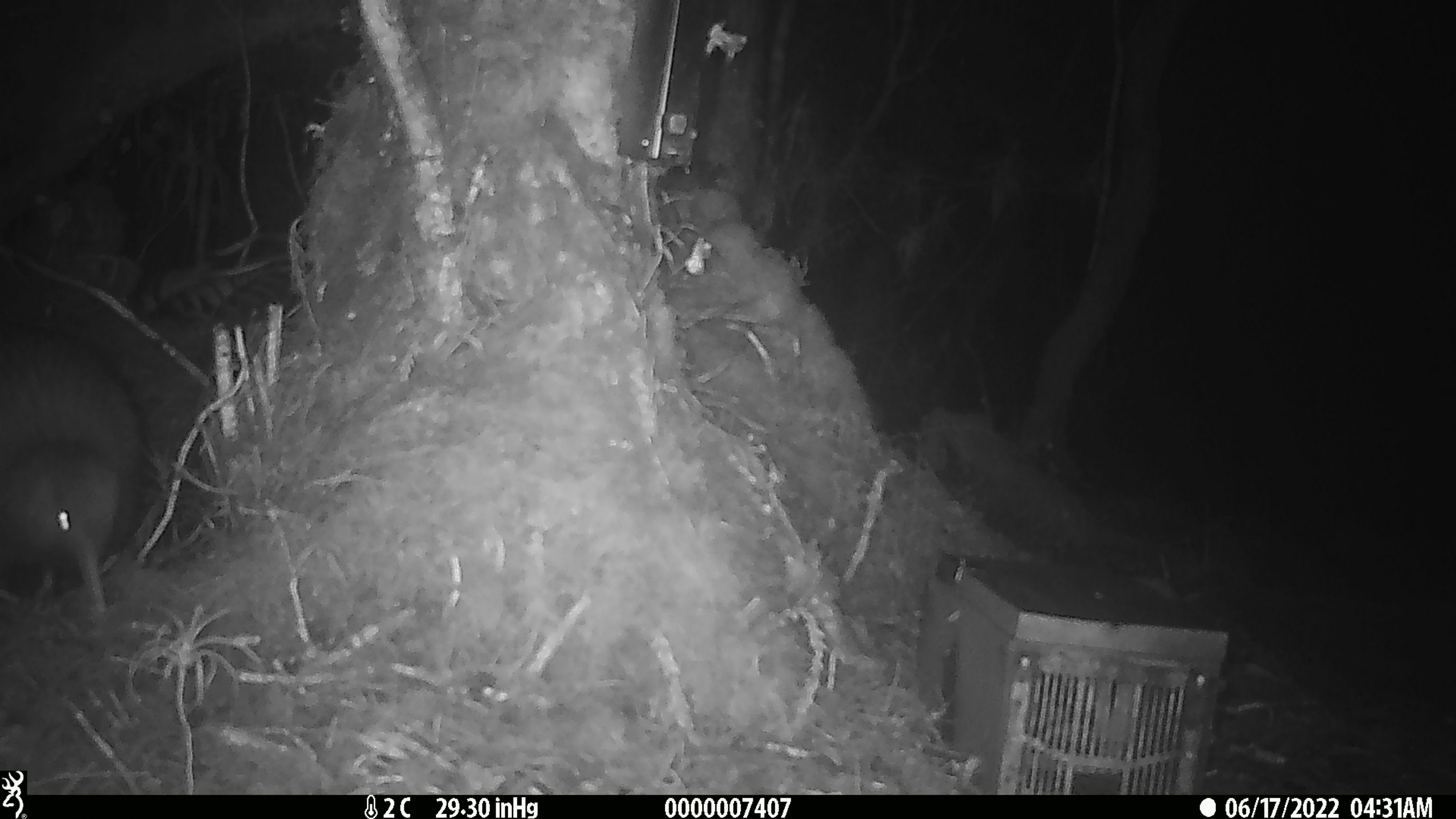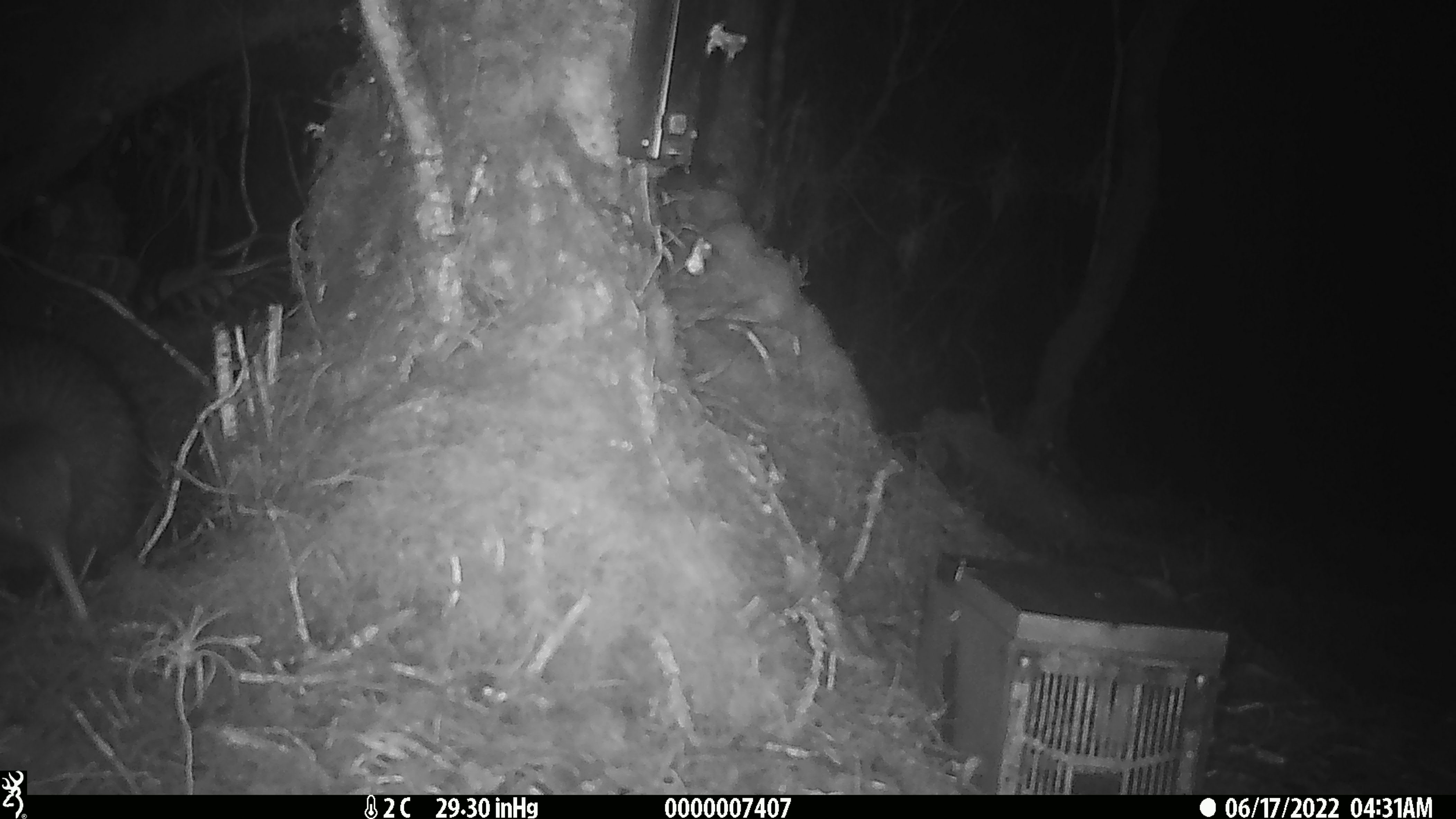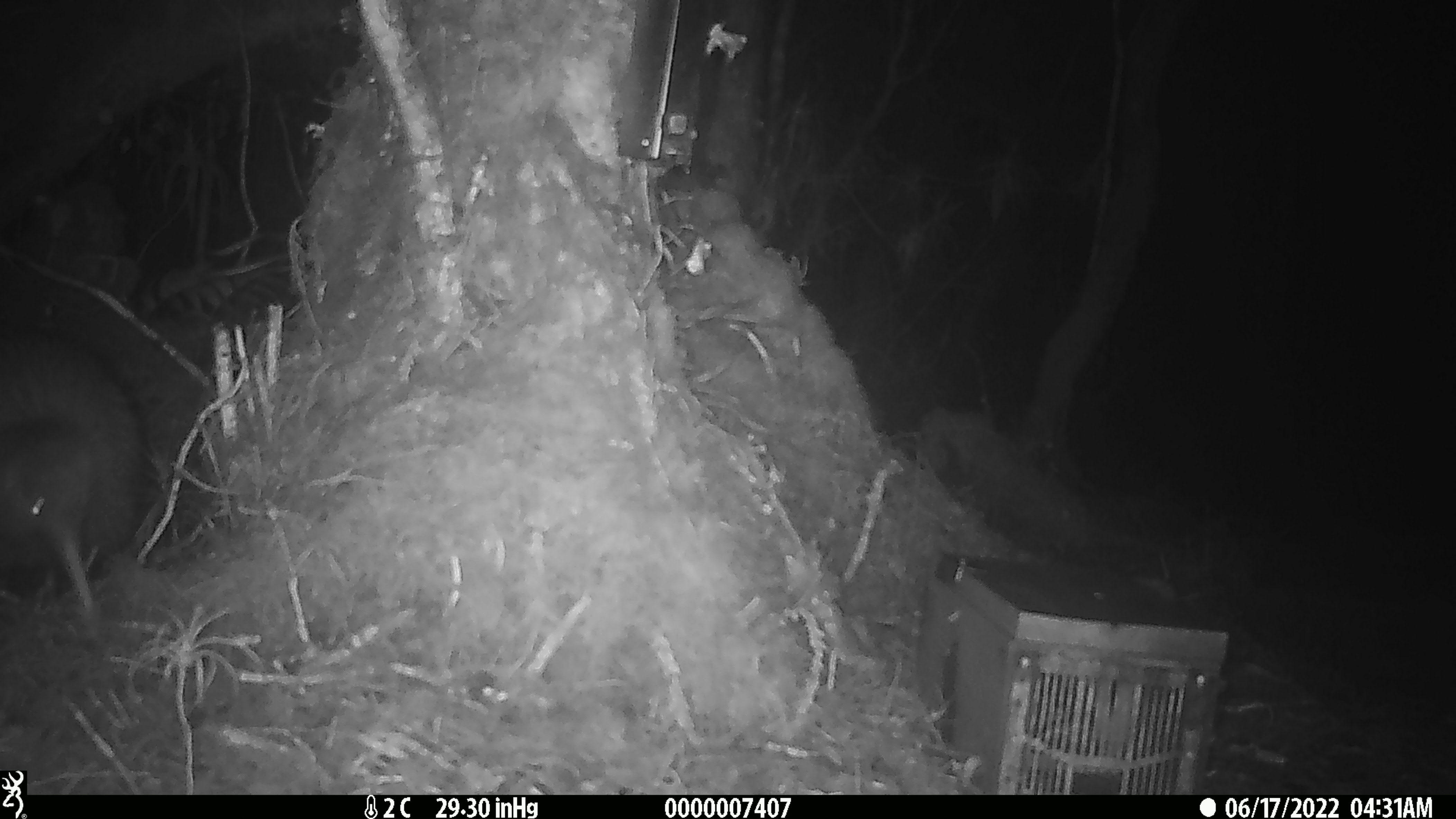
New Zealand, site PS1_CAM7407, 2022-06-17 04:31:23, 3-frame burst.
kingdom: Animalia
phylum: Chordata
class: Aves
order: Apterygiformes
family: Apterygidae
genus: Apteryx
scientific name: Apteryx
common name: kiwi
Kiwi (Apteryx).